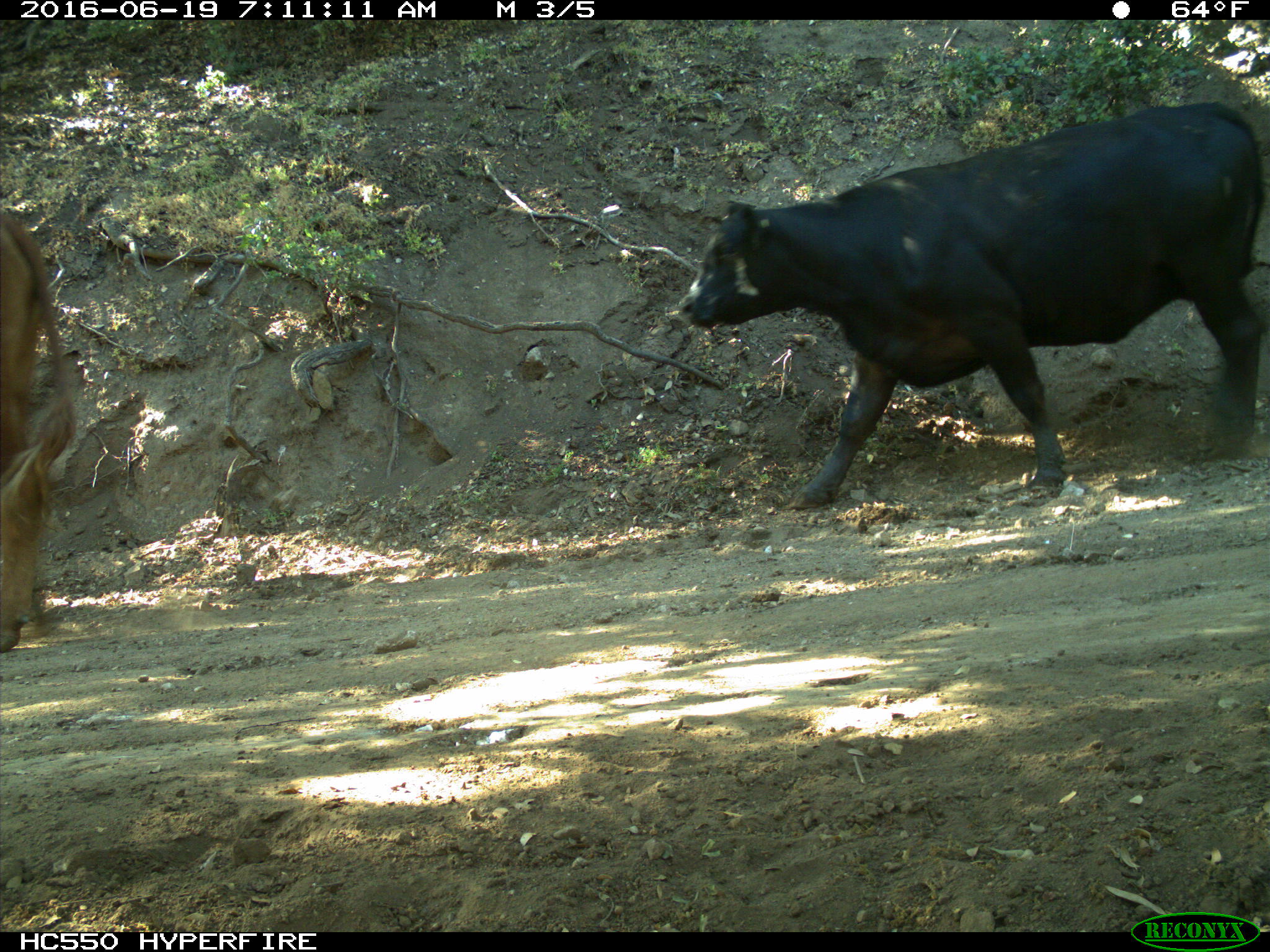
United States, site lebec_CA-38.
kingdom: Animalia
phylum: Chordata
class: Mammalia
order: Artiodactyla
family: Bovidae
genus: Bos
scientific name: Bos taurus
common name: domestic cow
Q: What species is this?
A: Bos taurus (domestic cow).